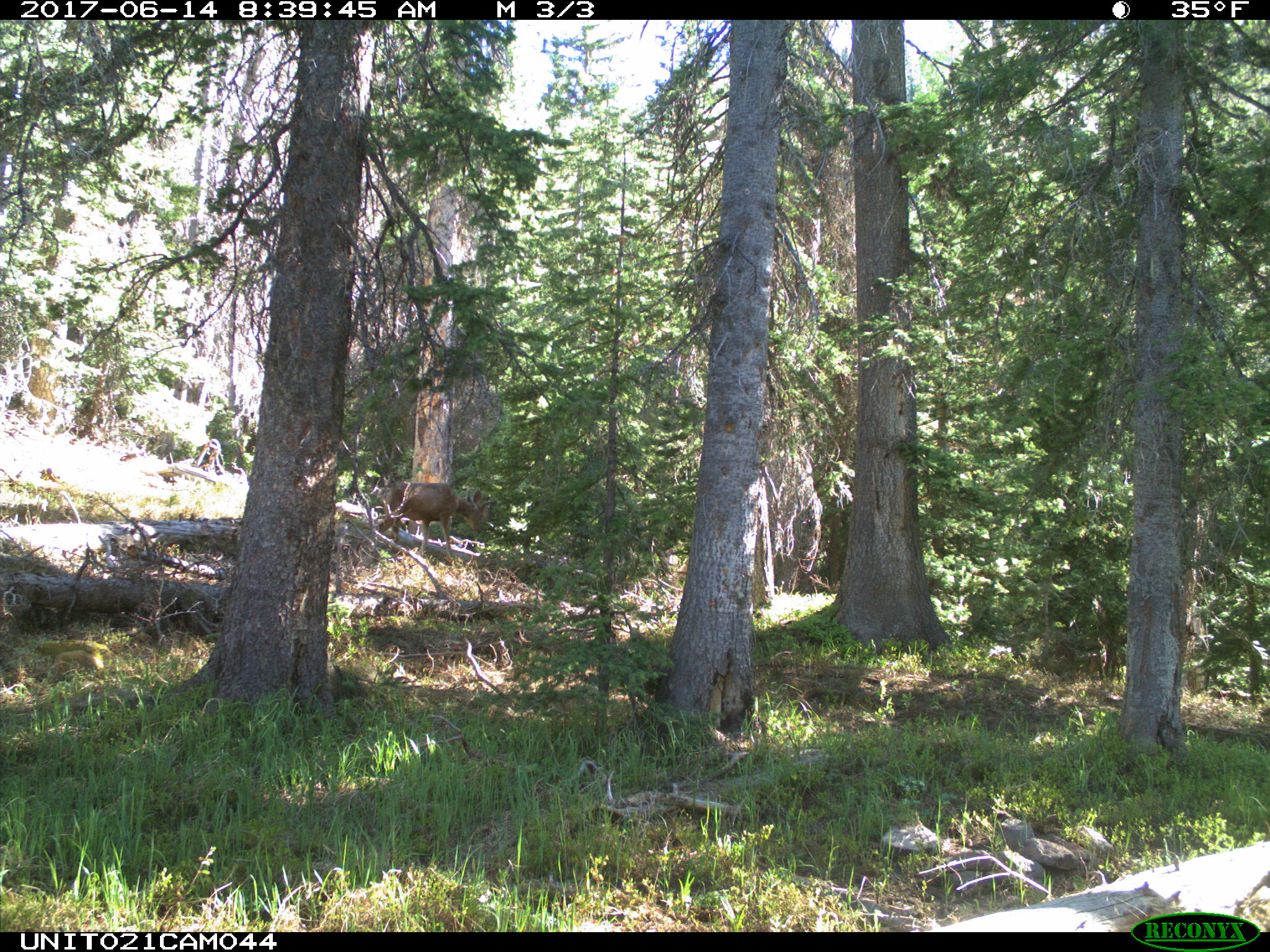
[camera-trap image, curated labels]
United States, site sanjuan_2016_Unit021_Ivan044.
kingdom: Animalia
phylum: Chordata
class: Mammalia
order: Artiodactyla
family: Cervidae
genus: Odocoileus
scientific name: Odocoileus hemionus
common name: mule deer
Odocoileus hemionus (mule deer).